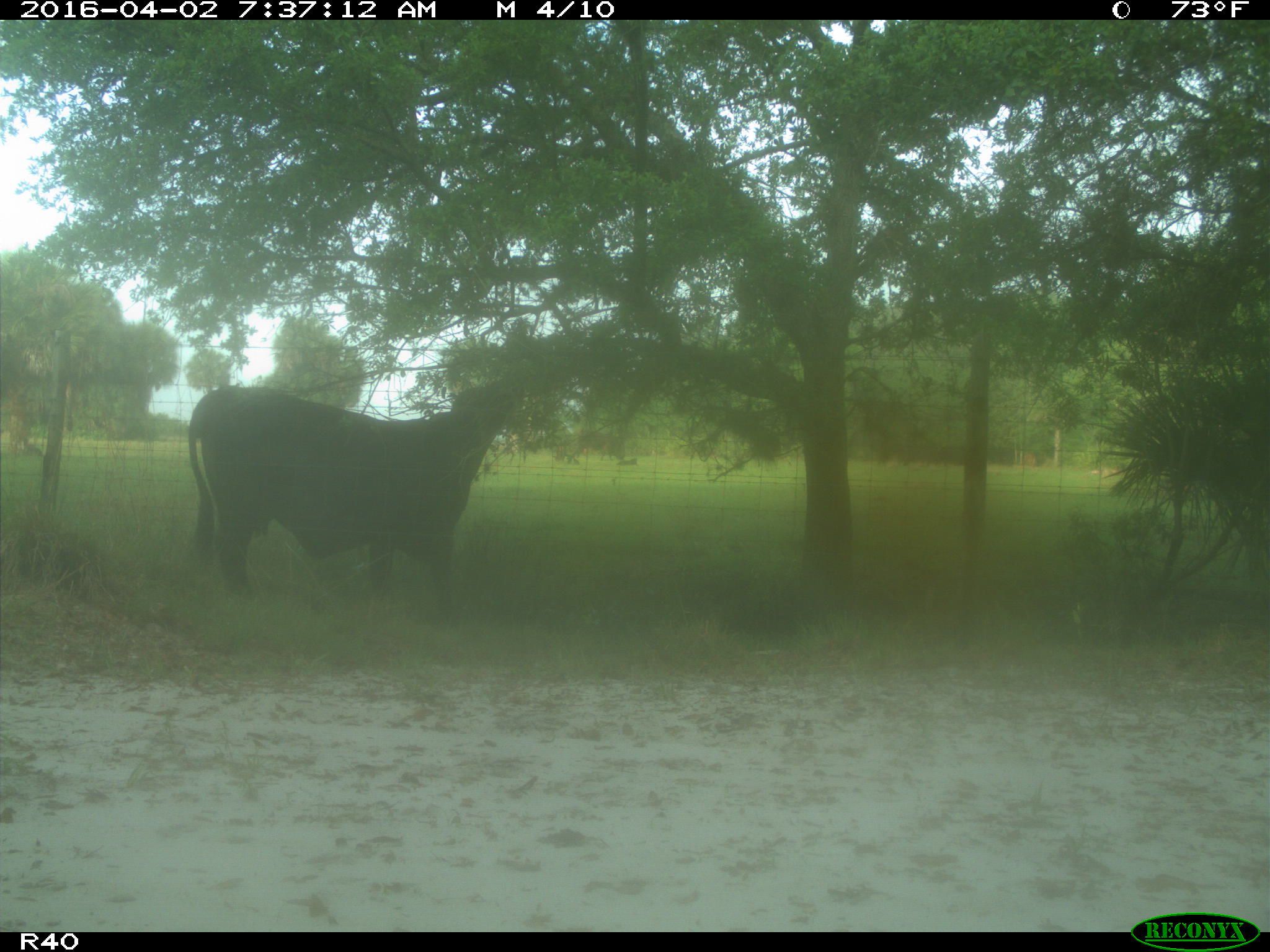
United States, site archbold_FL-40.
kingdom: Animalia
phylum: Chordata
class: Mammalia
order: Artiodactyla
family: Bovidae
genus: Bos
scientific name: Bos taurus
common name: domestic cow